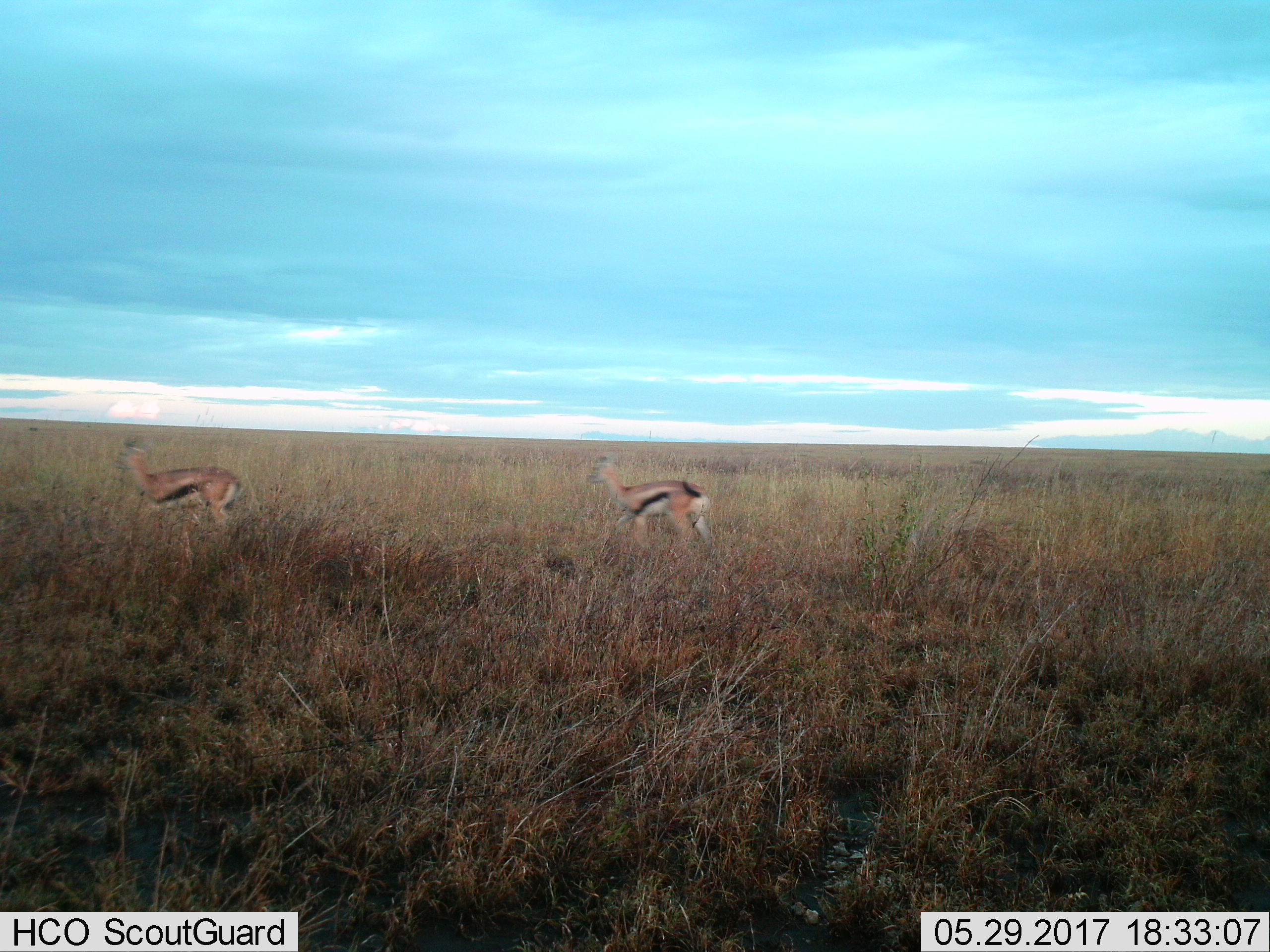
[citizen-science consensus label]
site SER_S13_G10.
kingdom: Animalia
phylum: Chordata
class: Mammalia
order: Artiodactyla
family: Bovidae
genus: Eudorcas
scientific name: Eudorcas thomsonii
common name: thomson's gazelle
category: gazellethomsons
Gazellethomsons (thomson's gazelle) (Eudorcas thomsonii), count 2. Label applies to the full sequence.